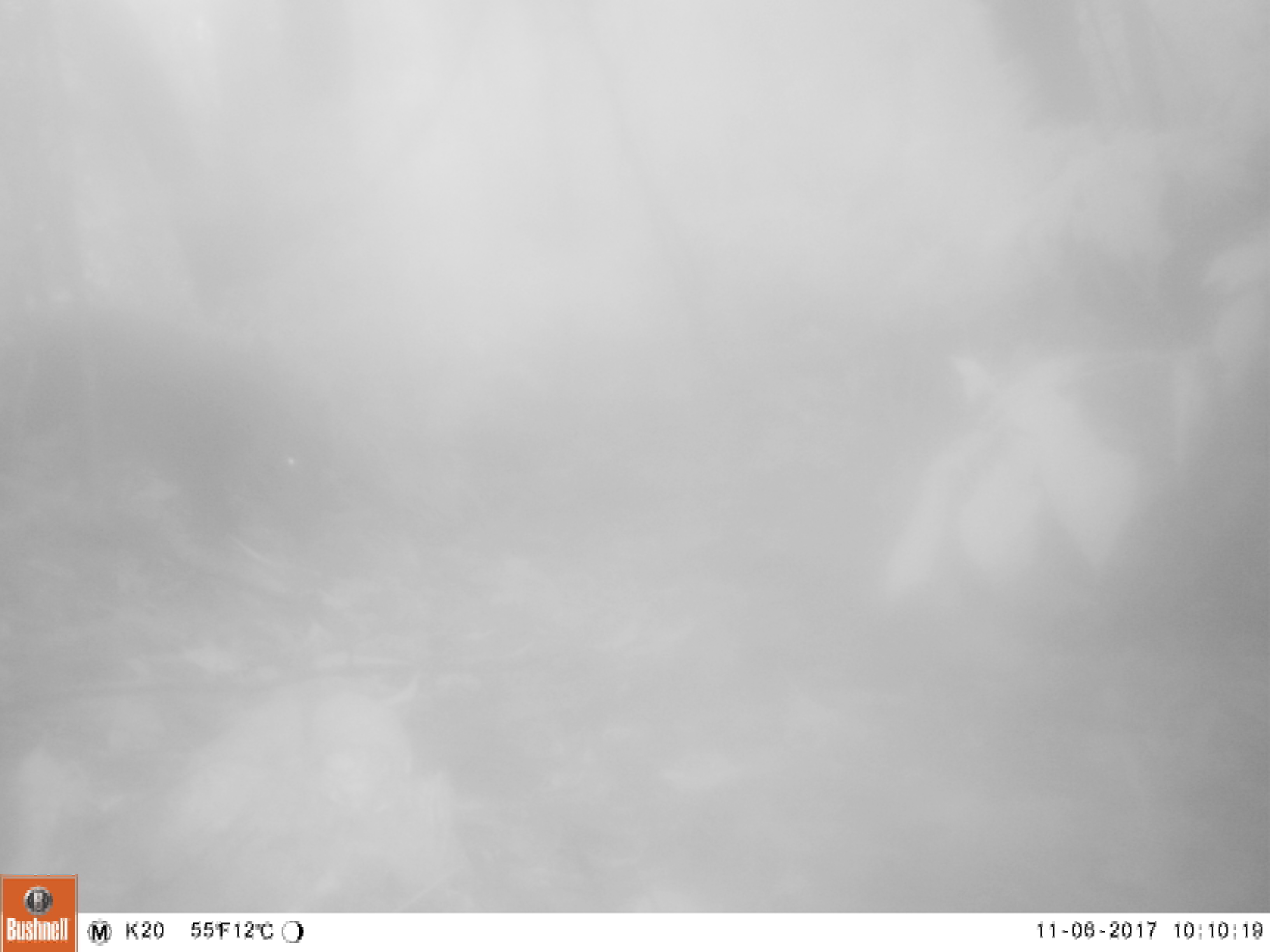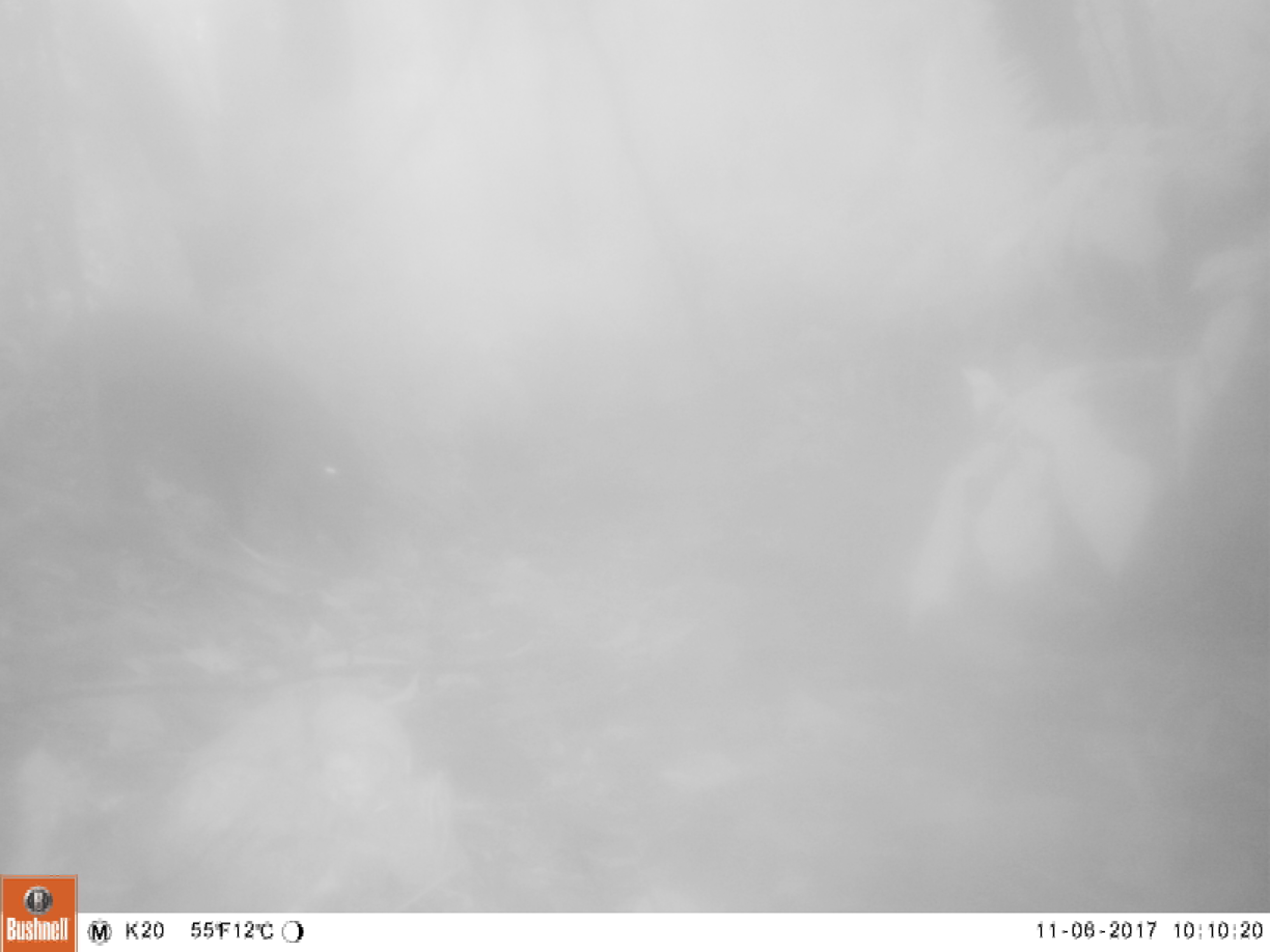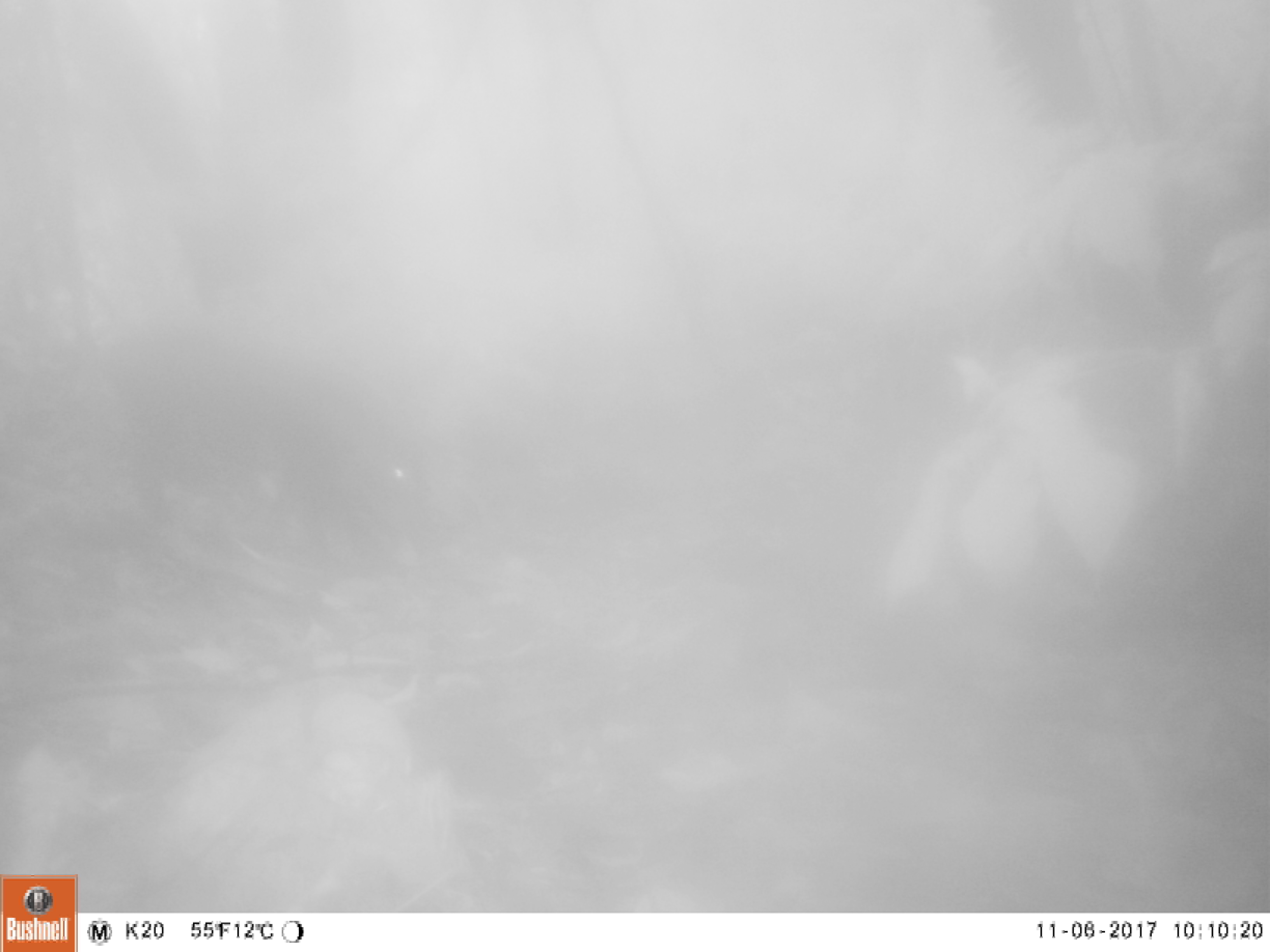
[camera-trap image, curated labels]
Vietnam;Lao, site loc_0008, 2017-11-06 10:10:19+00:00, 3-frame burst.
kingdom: Animalia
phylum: Chordata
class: Mammalia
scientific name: Mammalia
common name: mammal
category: unidentified small mammal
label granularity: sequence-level